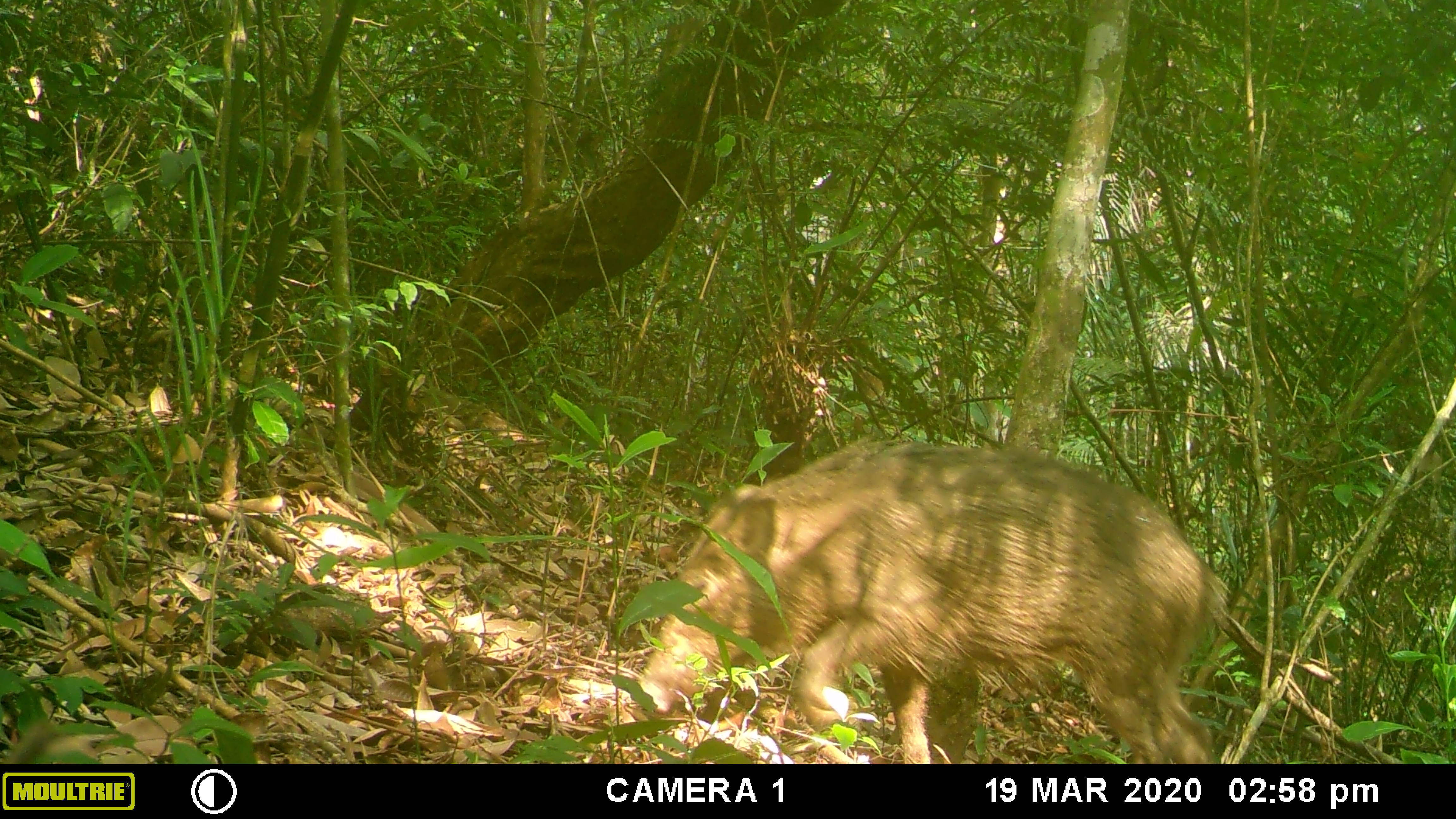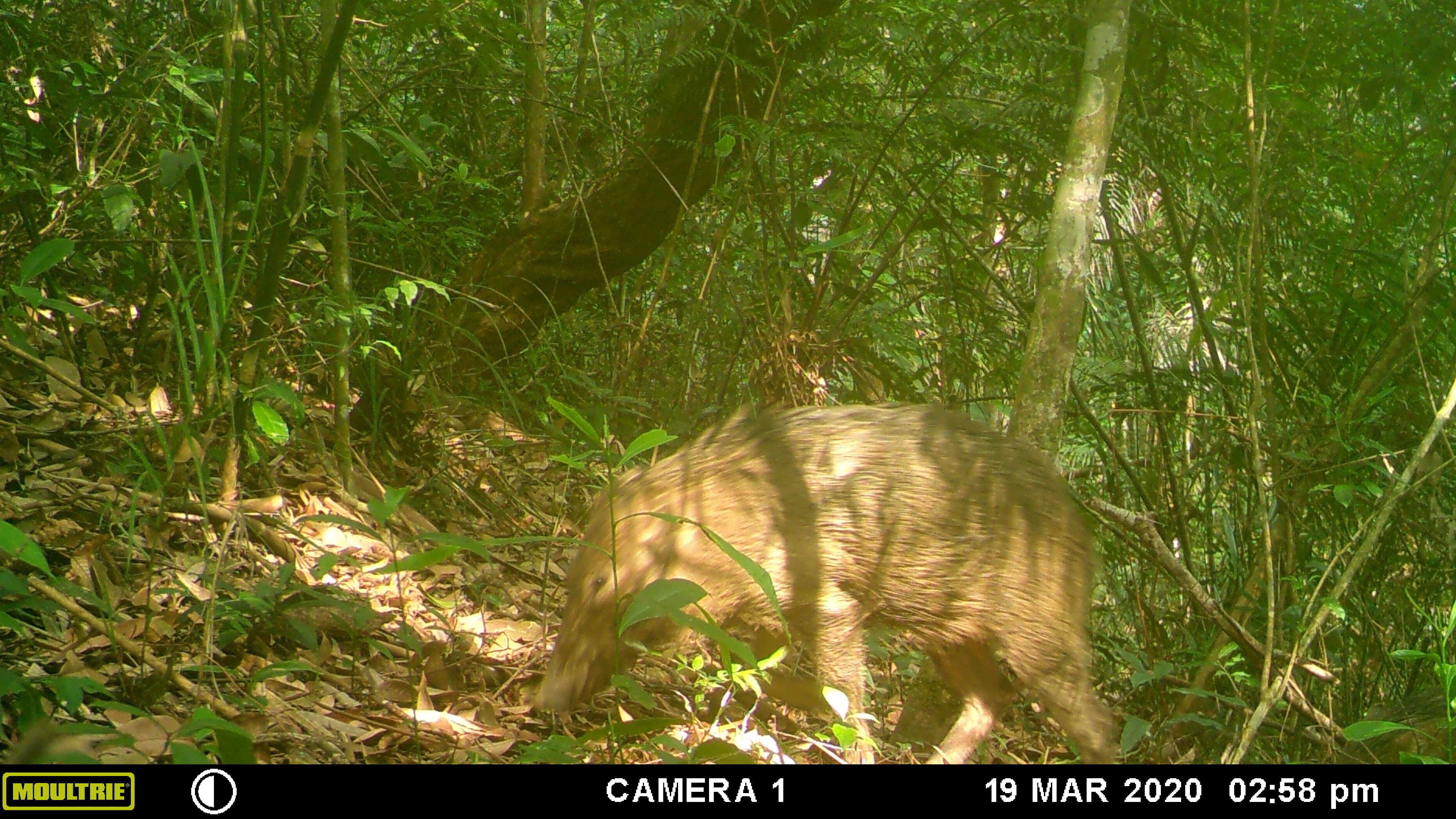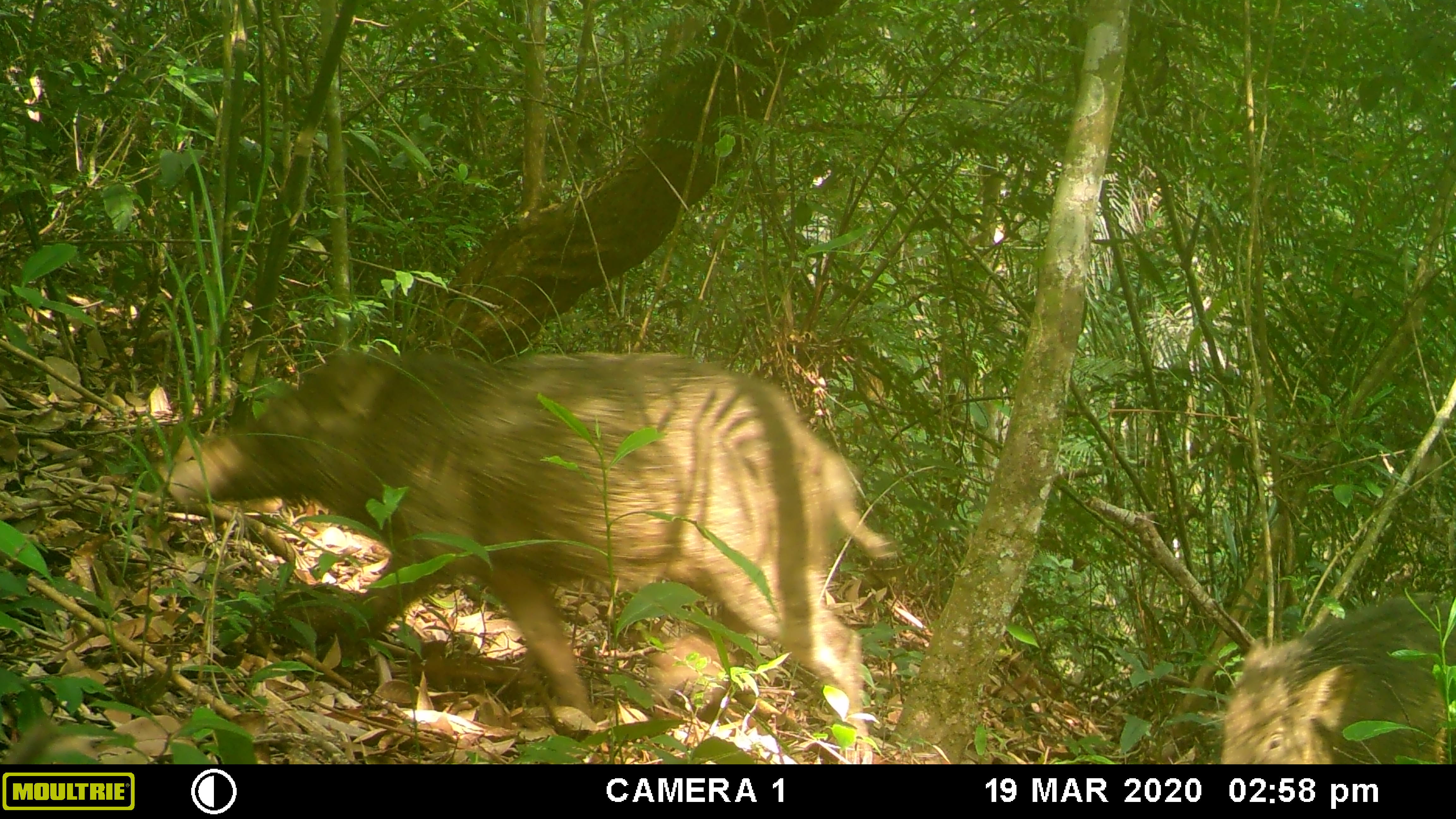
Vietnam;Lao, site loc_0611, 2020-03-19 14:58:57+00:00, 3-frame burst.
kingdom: Animalia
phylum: Chordata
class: Mammalia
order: Artiodactyla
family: Suidae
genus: Sus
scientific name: Sus scrofa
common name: eurasian wild pig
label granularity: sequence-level